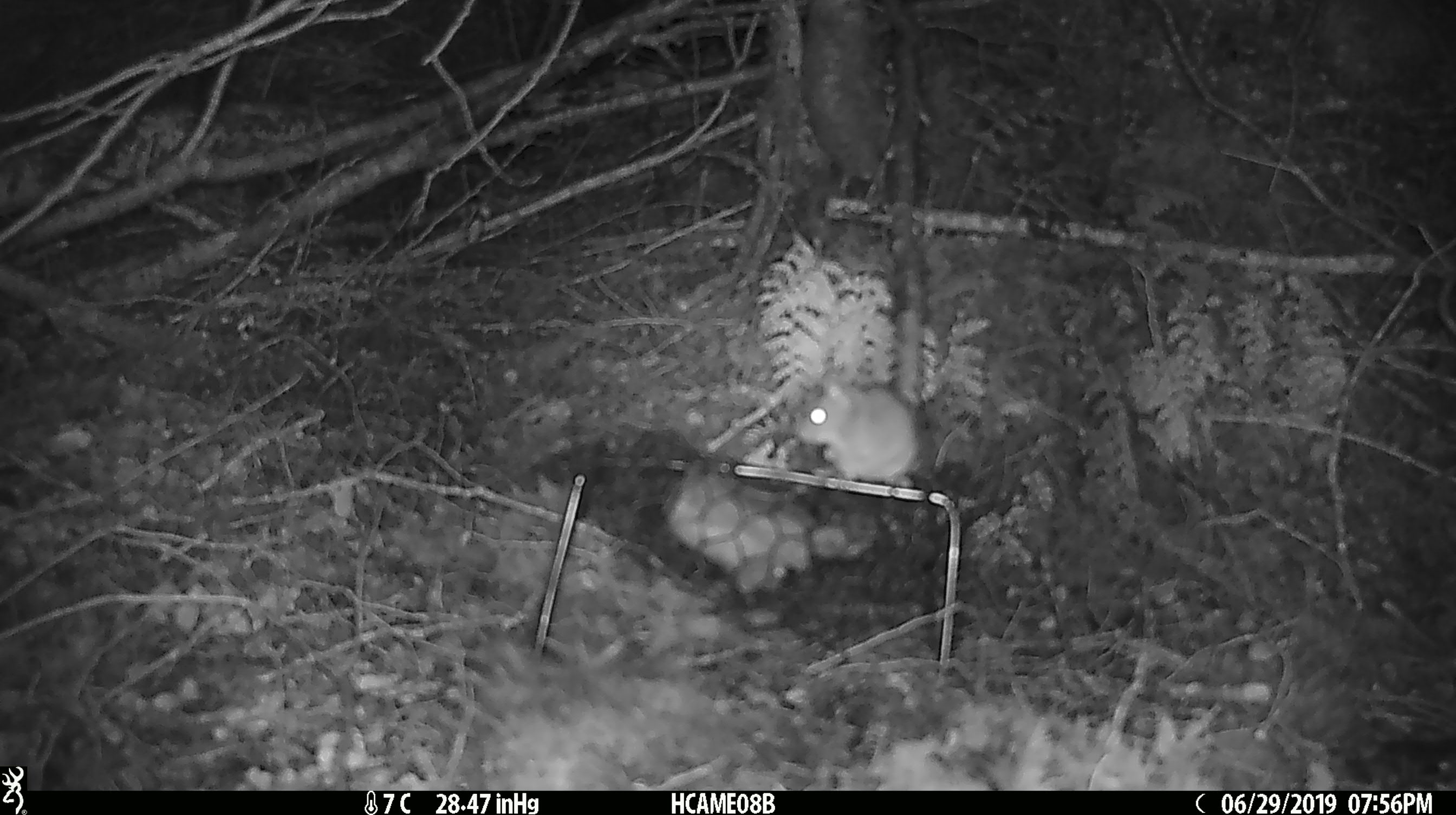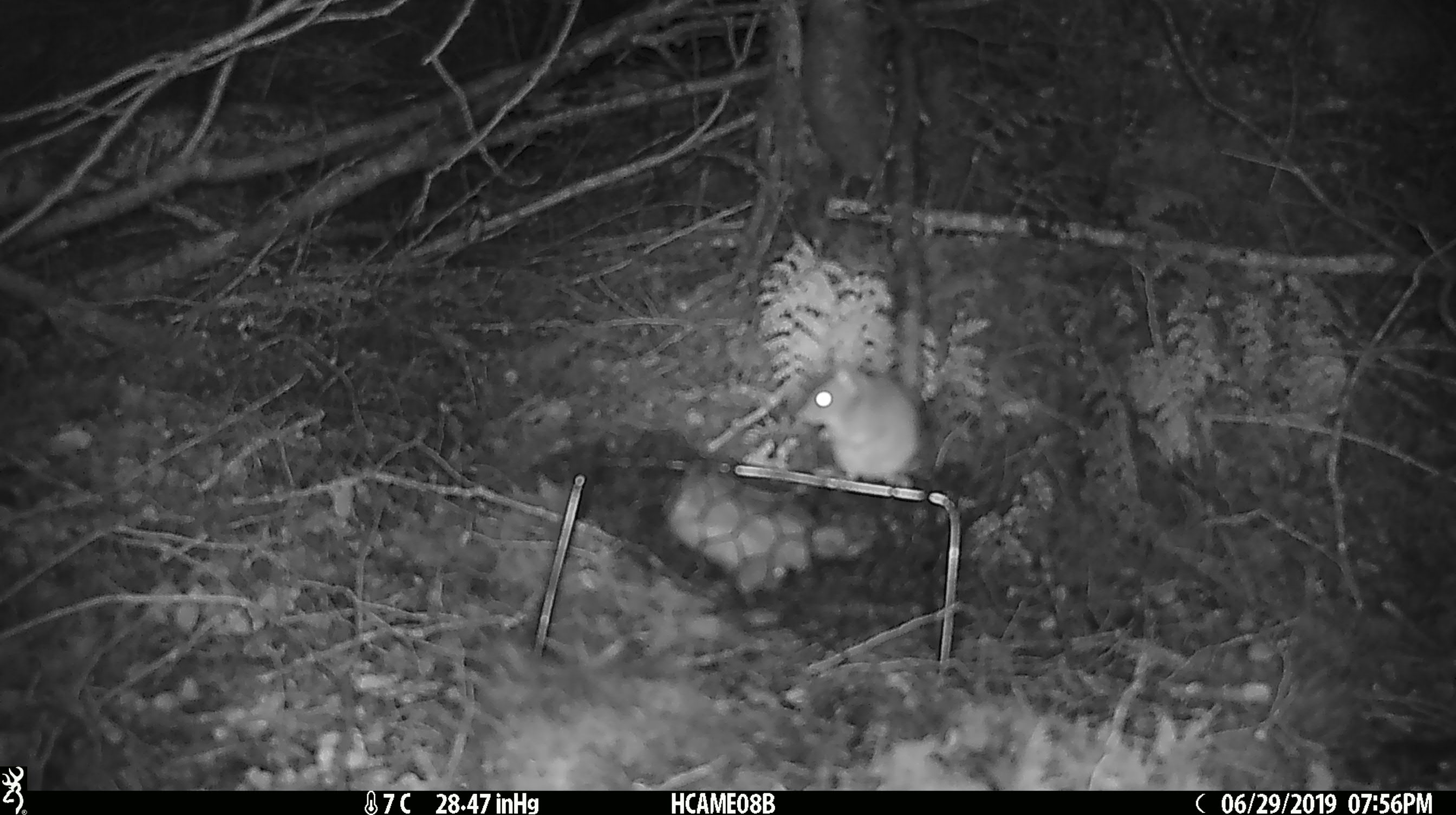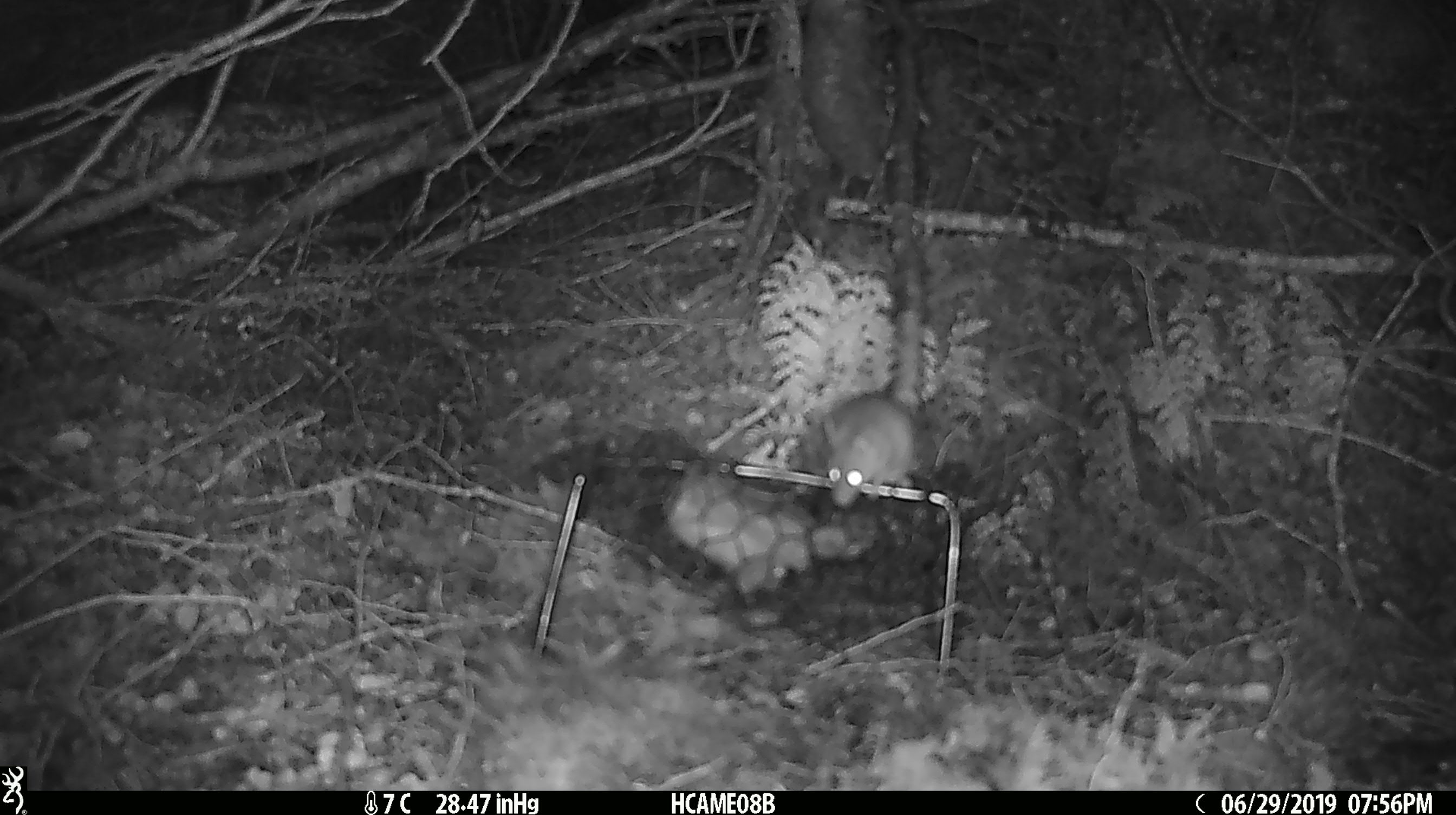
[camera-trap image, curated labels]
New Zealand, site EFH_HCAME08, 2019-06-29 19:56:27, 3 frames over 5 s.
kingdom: Animalia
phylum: Chordata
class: Mammalia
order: Rodentia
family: Muridae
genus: Mus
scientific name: Mus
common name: mouse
Mouse (Mus).